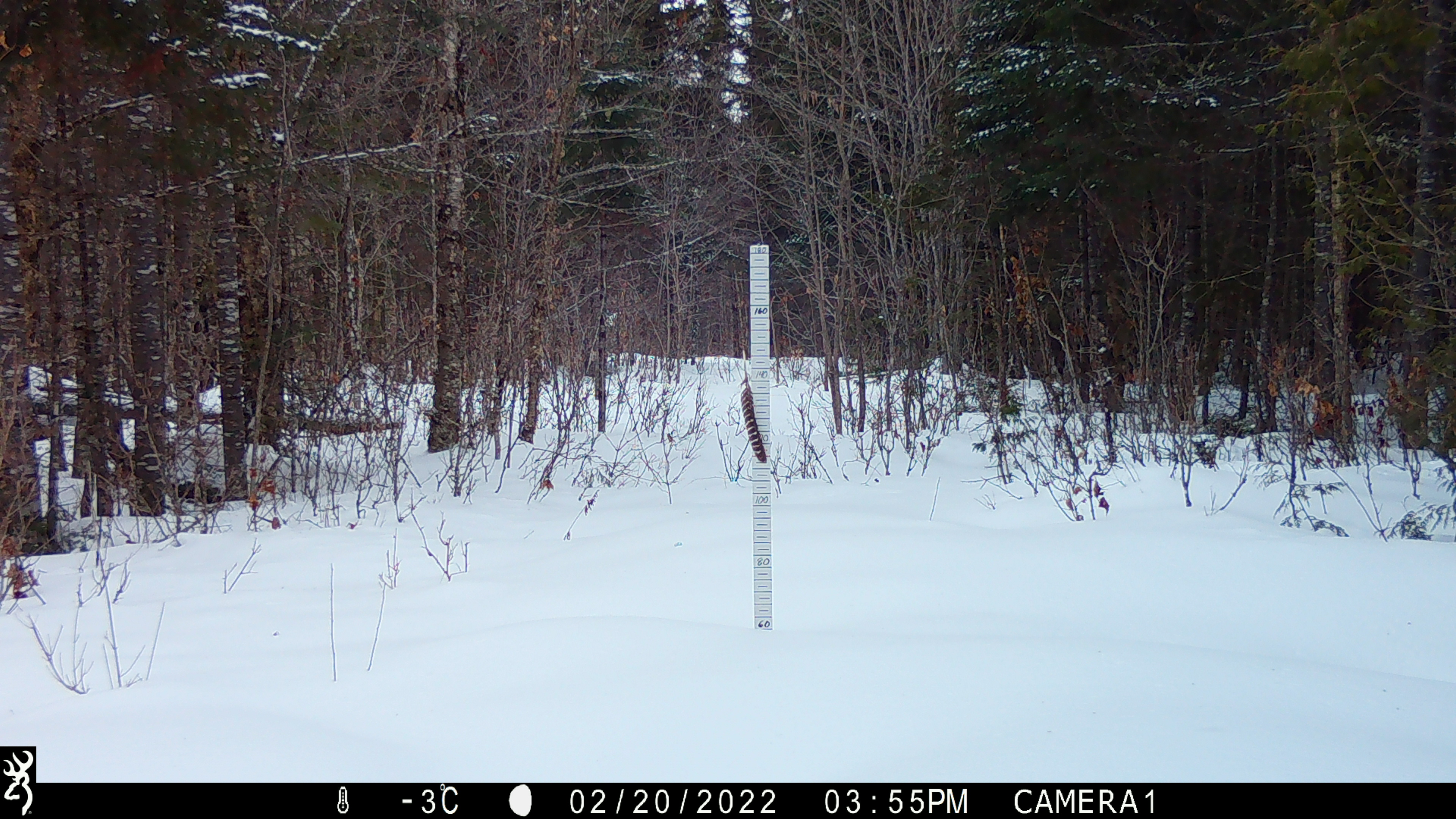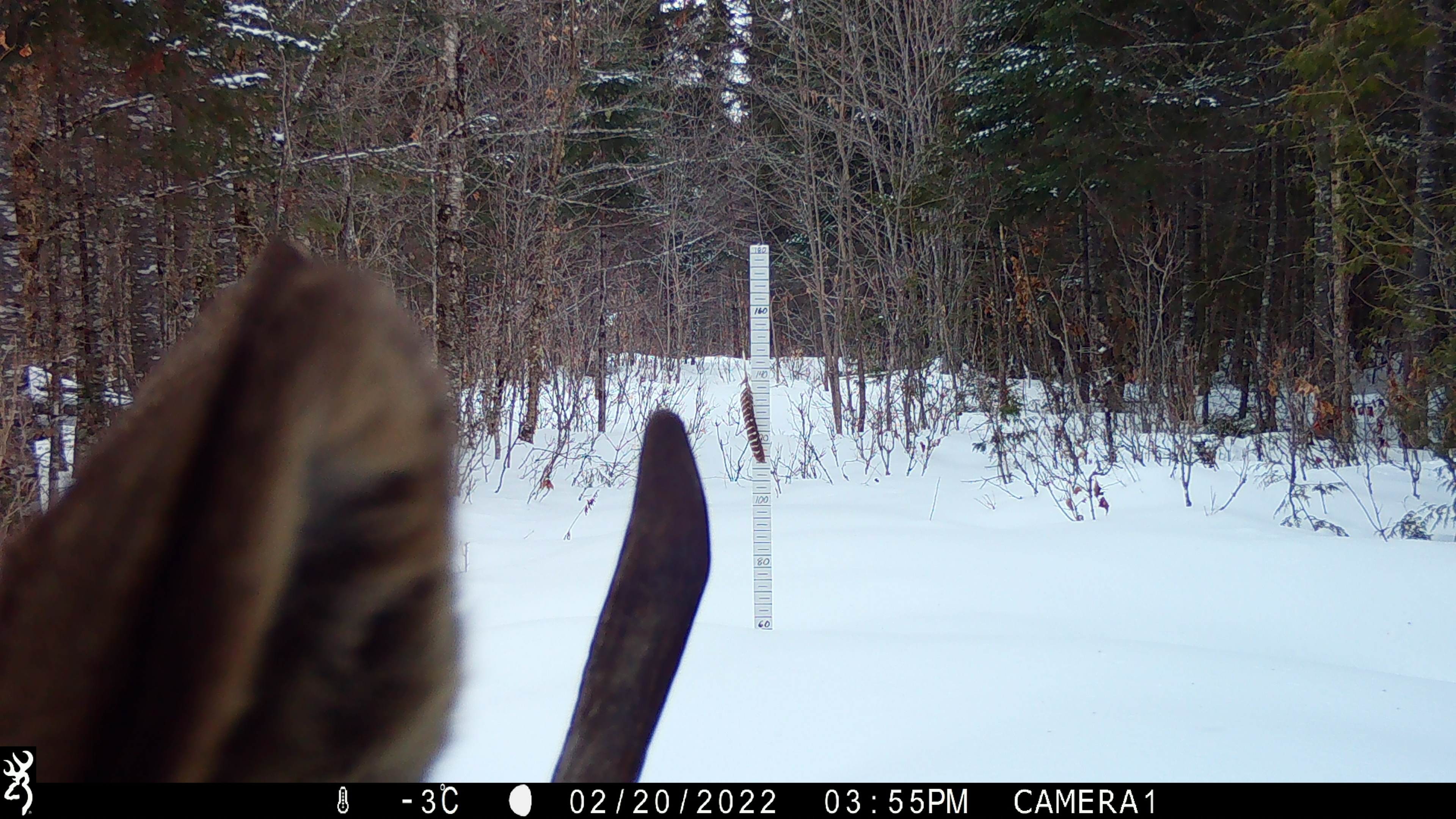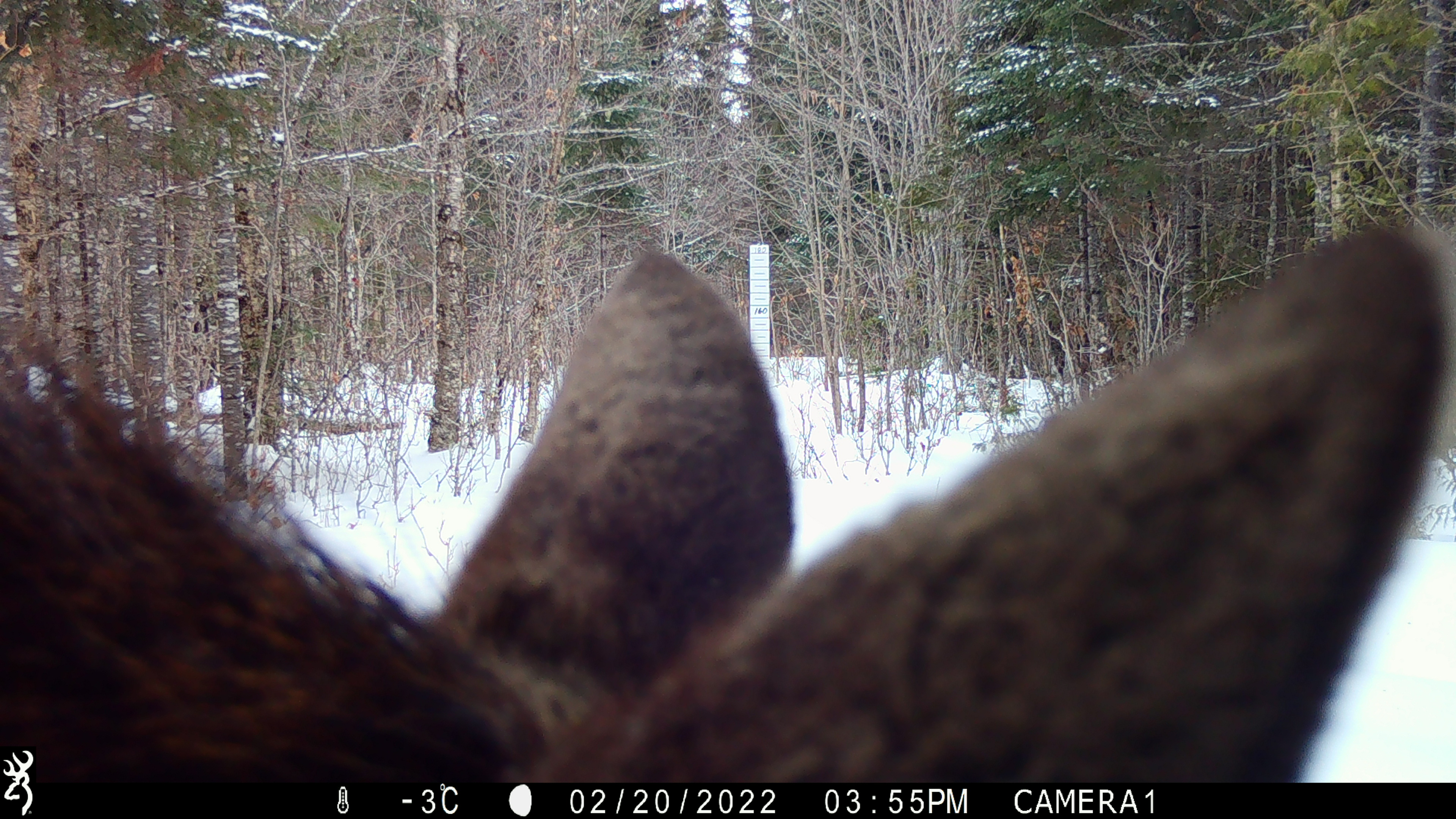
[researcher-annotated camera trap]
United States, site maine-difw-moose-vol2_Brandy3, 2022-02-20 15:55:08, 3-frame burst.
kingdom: Animalia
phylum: Chordata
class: Mammalia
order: Artiodactyla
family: Cervidae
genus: Alces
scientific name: Alces alces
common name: moose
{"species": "moose (Alces alces)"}